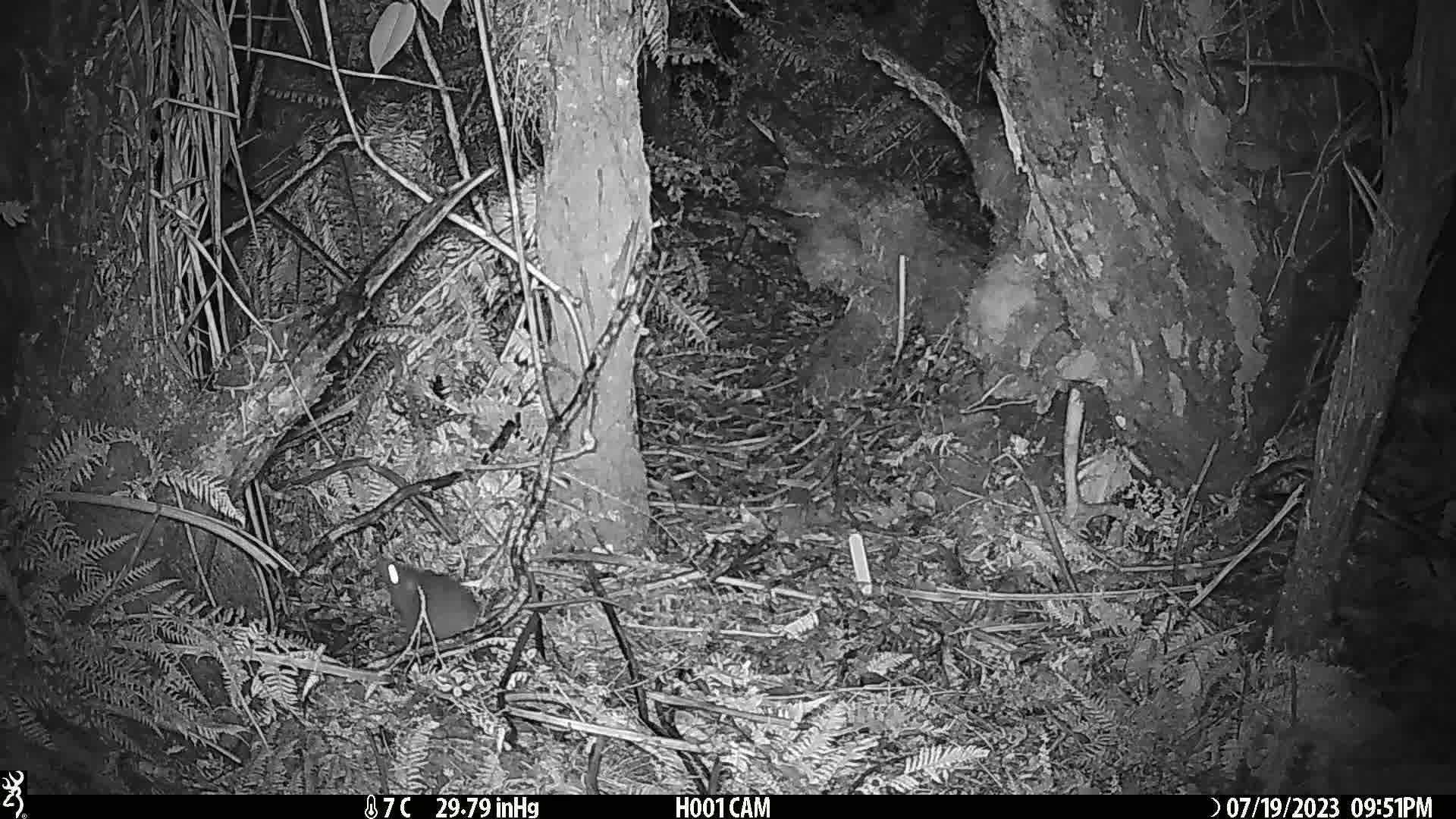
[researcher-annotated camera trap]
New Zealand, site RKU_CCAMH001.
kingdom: Animalia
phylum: Chordata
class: Mammalia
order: Rodentia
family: Muridae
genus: Rattus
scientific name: Rattus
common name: rat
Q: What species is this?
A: Rat (Rattus).